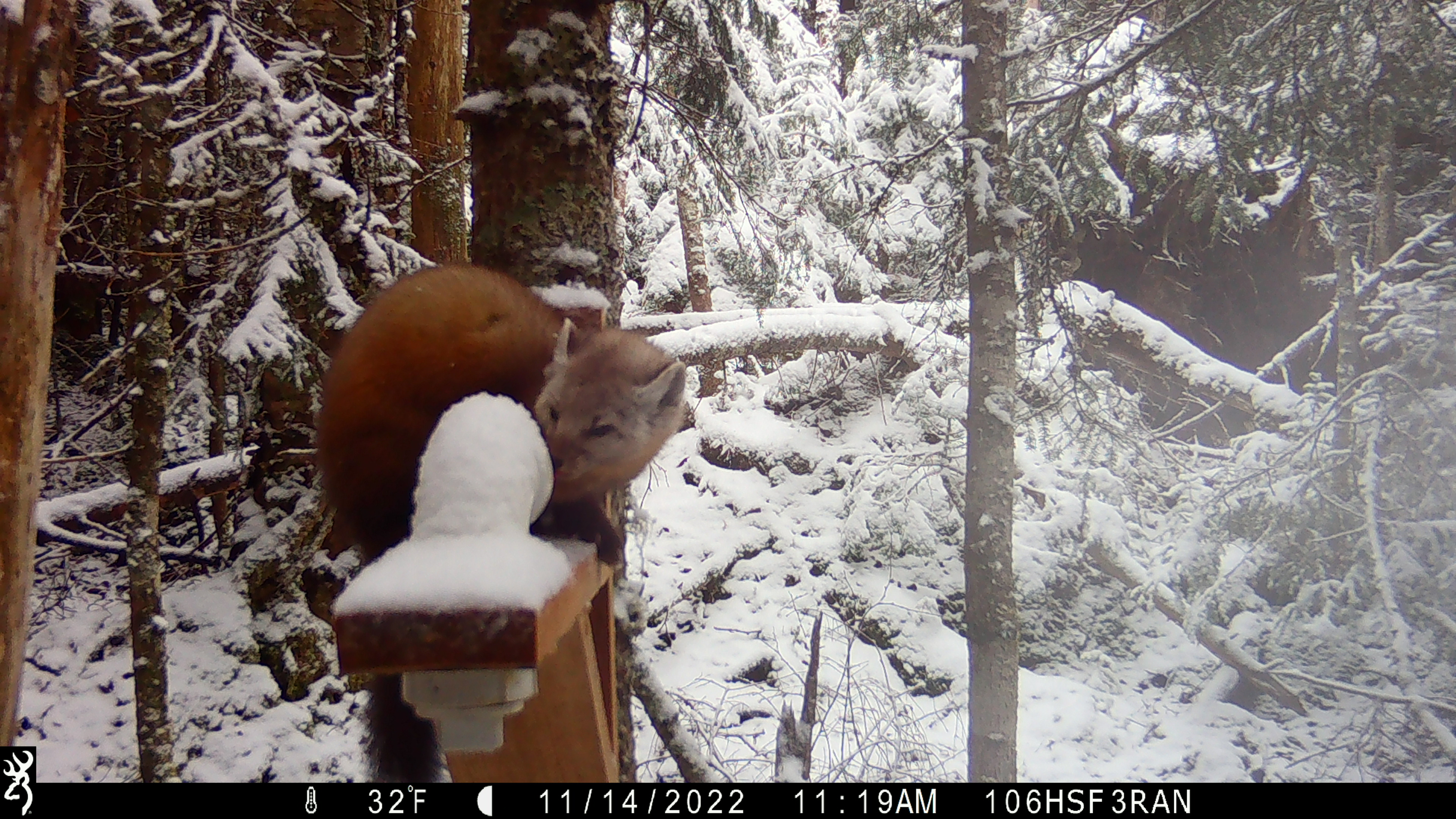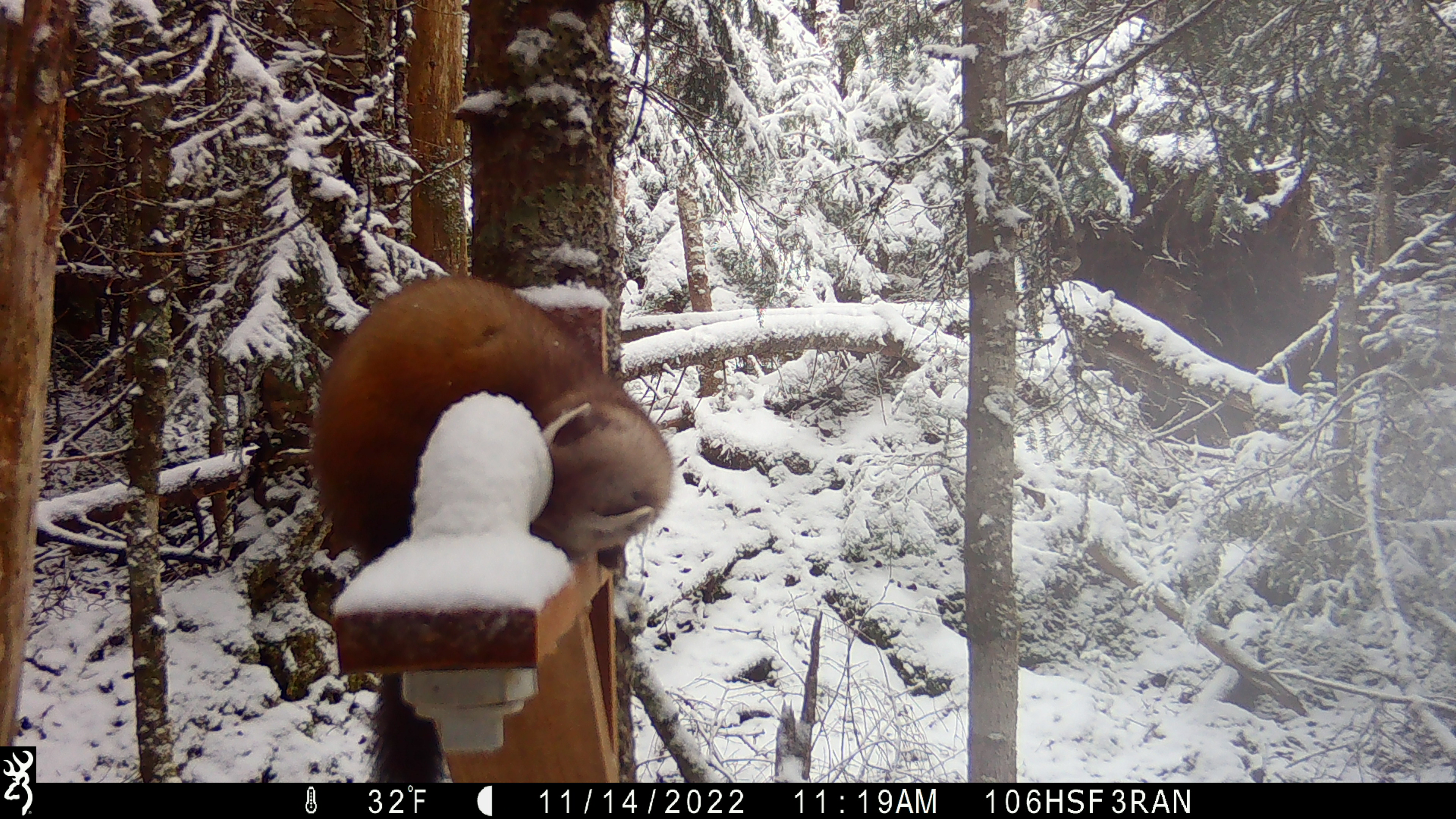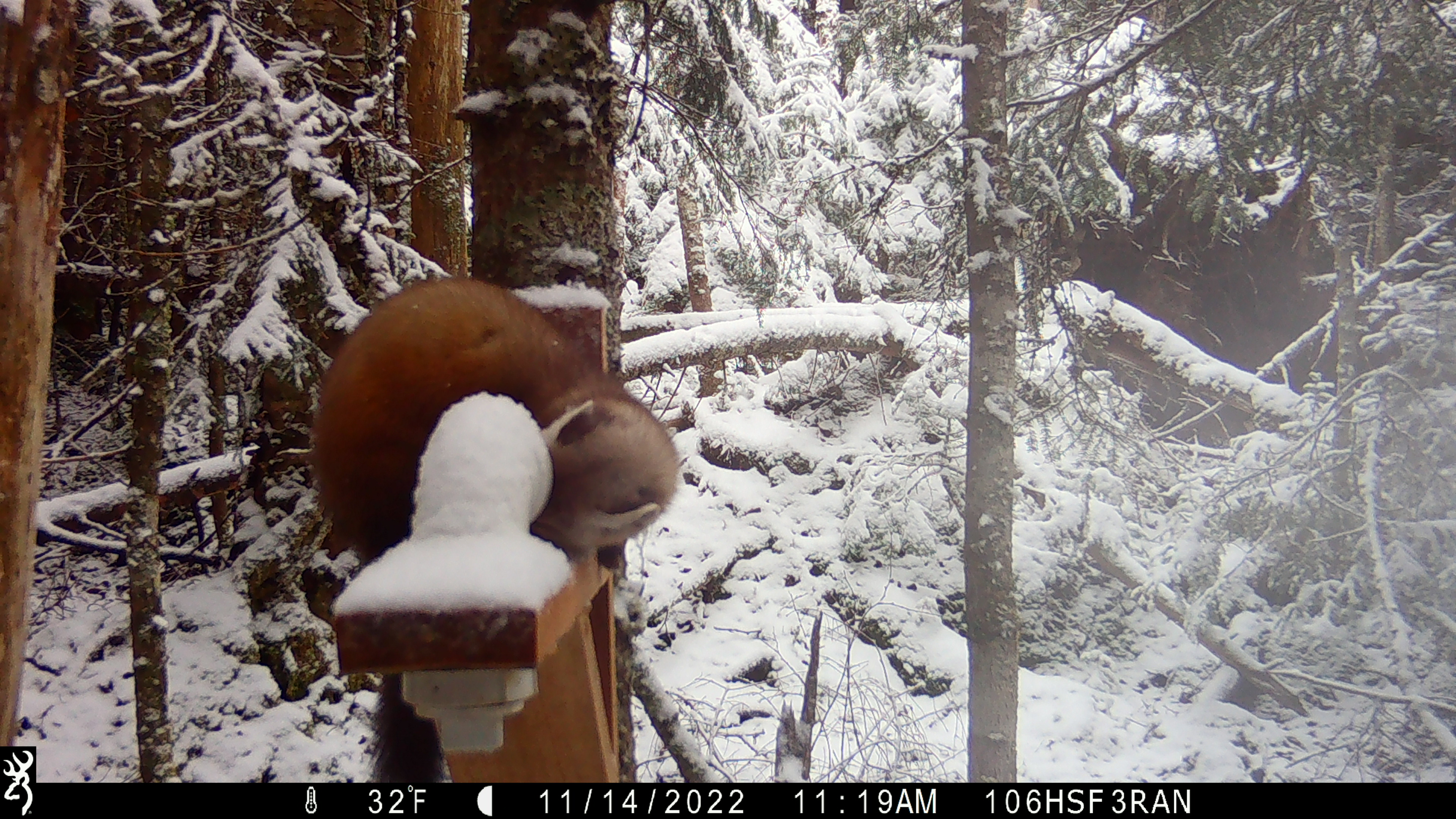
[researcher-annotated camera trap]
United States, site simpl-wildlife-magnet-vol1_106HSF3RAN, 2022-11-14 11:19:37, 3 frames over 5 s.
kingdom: Animalia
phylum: Chordata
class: Mammalia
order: Carnivora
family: Mustelidae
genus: Martes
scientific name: Martes americana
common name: american marten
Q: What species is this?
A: American marten (Martes americana).